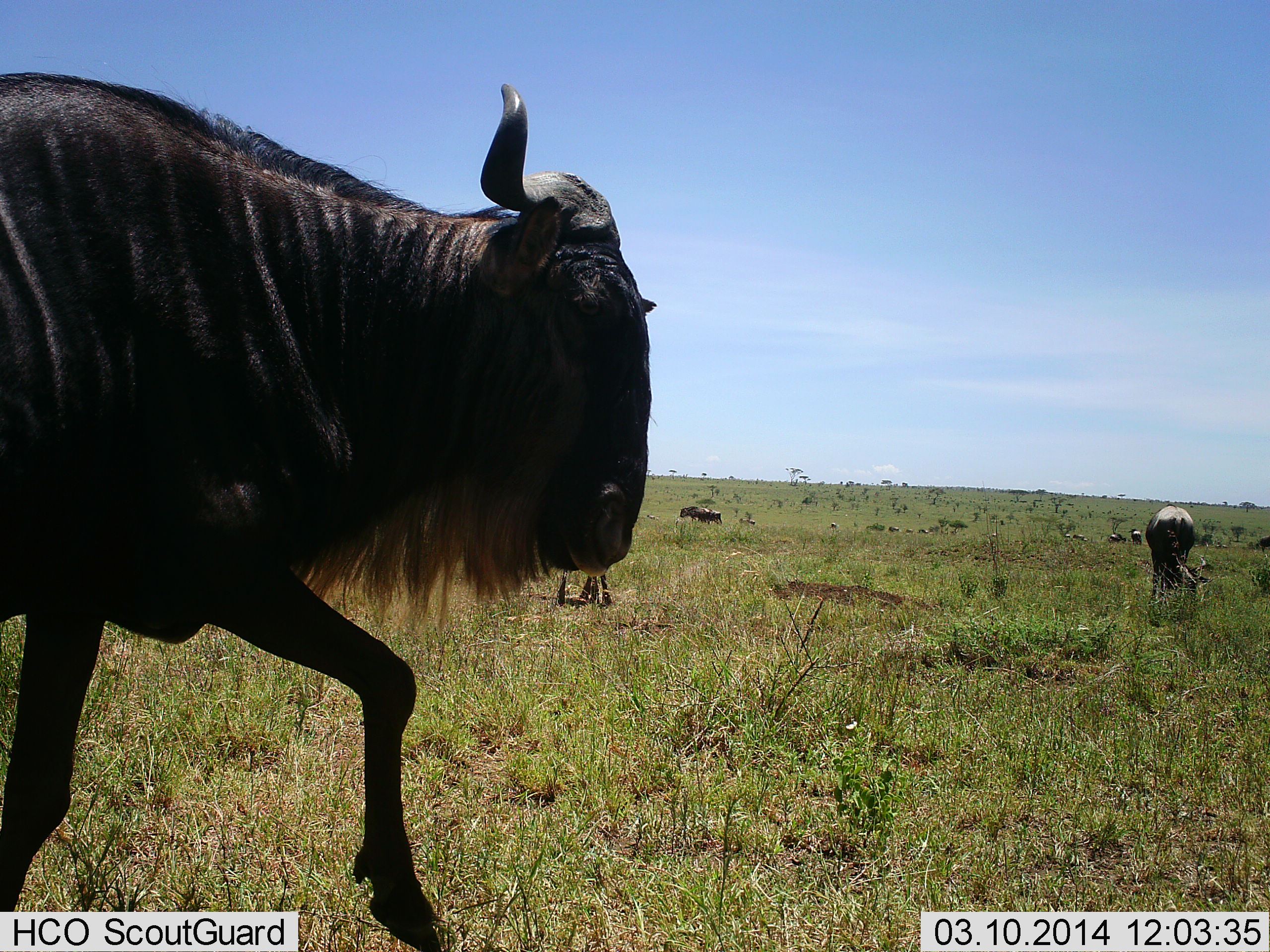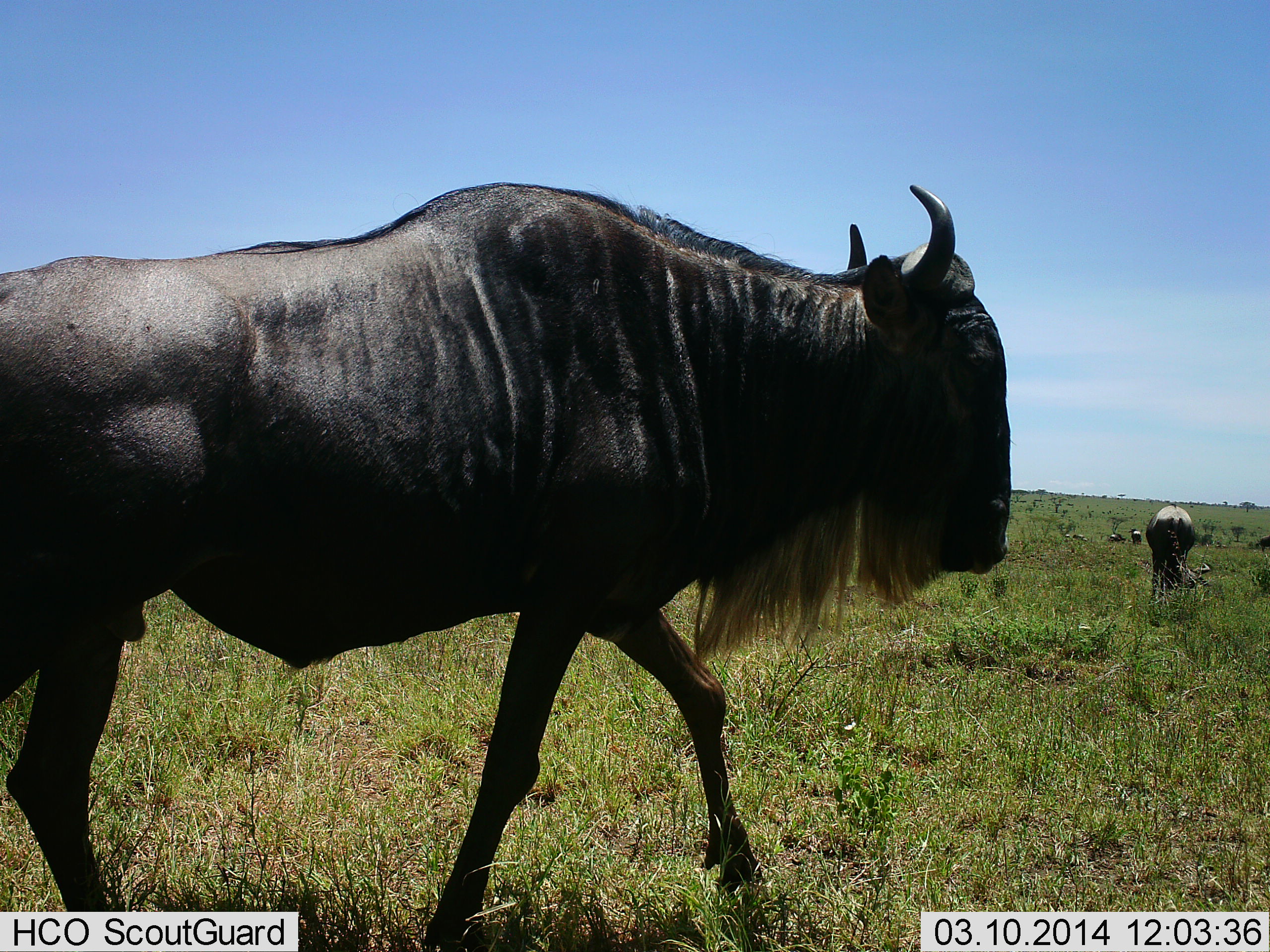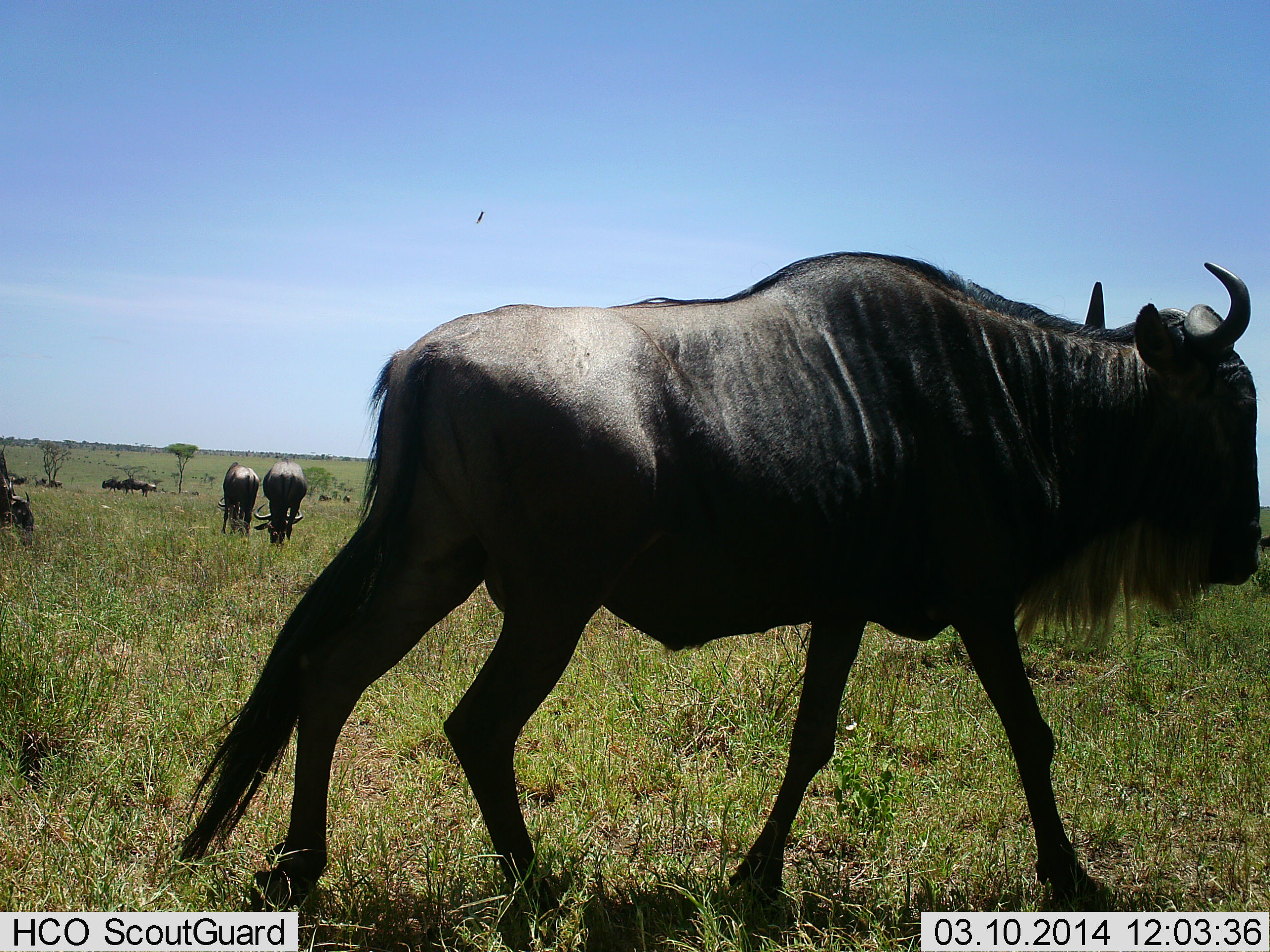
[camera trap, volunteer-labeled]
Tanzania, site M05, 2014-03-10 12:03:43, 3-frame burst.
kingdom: Animalia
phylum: Chordata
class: Mammalia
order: Artiodactyla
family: Bovidae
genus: Connochaetes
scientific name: Connochaetes taurinus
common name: blue wildebeest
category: wildebeest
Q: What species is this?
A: Wildebeest (blue wildebeest) (Connochaetes taurinus).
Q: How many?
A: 5.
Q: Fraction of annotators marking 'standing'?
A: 36%.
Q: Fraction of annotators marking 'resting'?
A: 0%.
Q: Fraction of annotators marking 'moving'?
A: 82%.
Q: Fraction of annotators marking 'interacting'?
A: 0%.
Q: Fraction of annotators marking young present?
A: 0%.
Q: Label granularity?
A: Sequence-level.